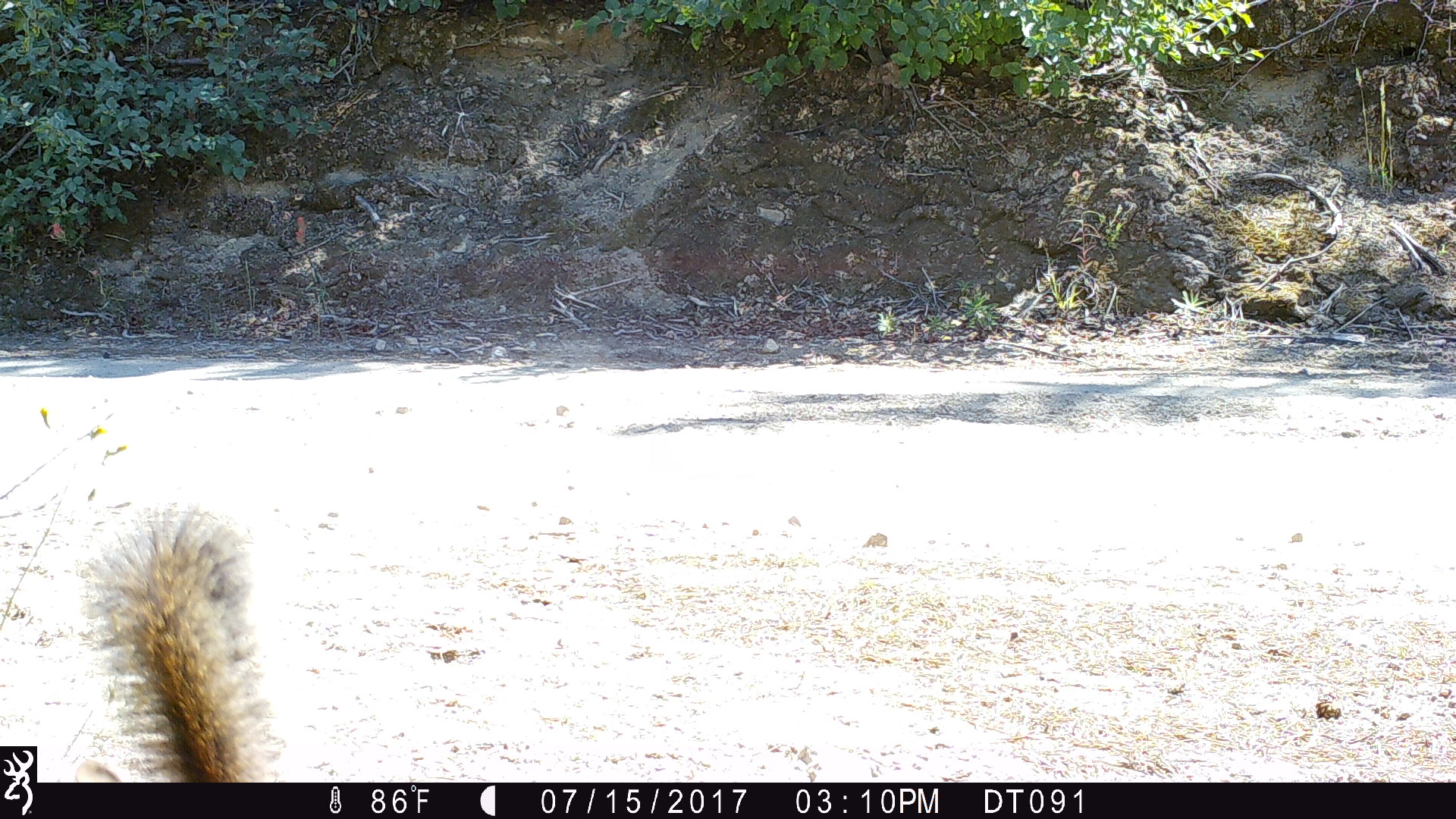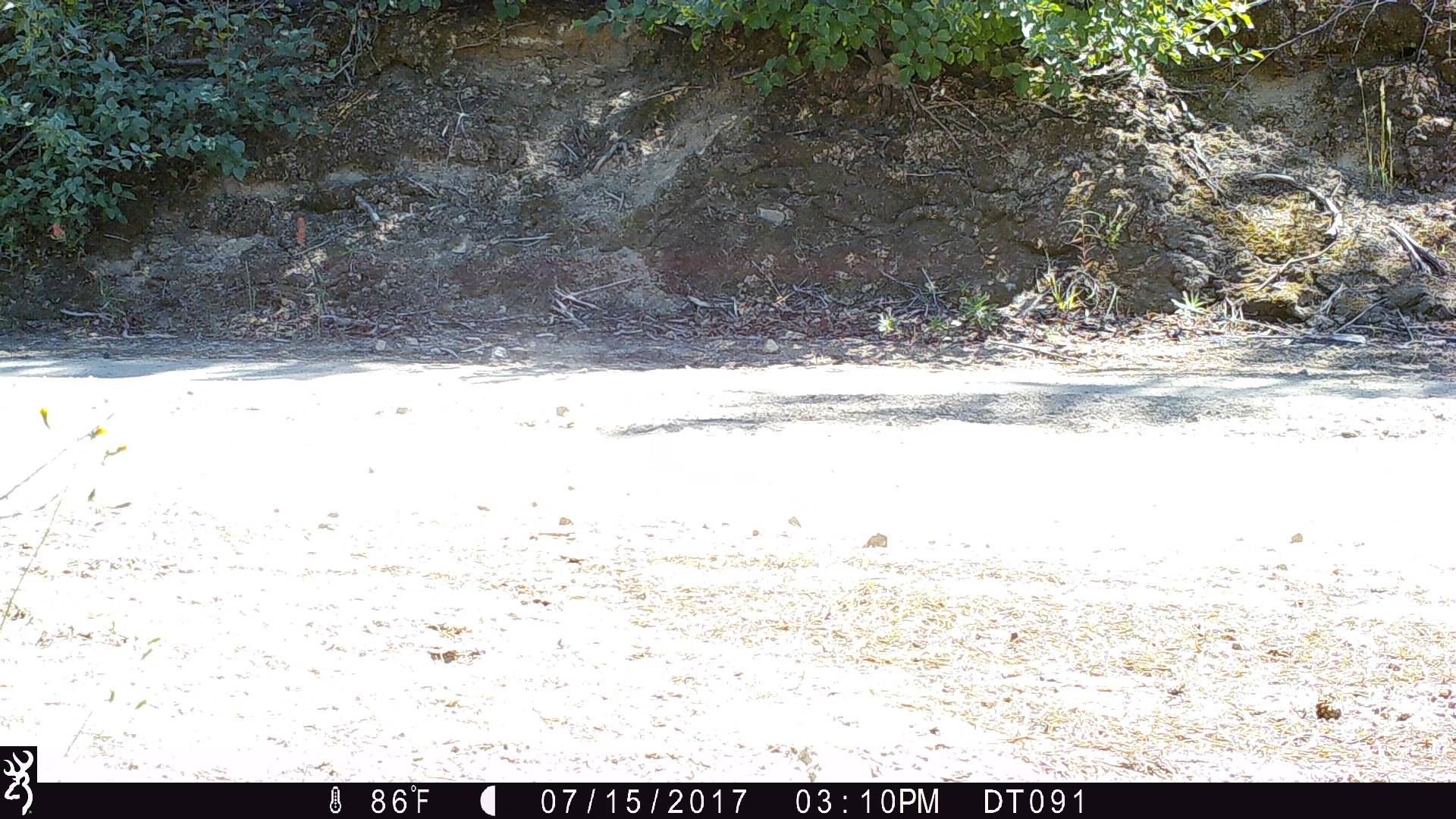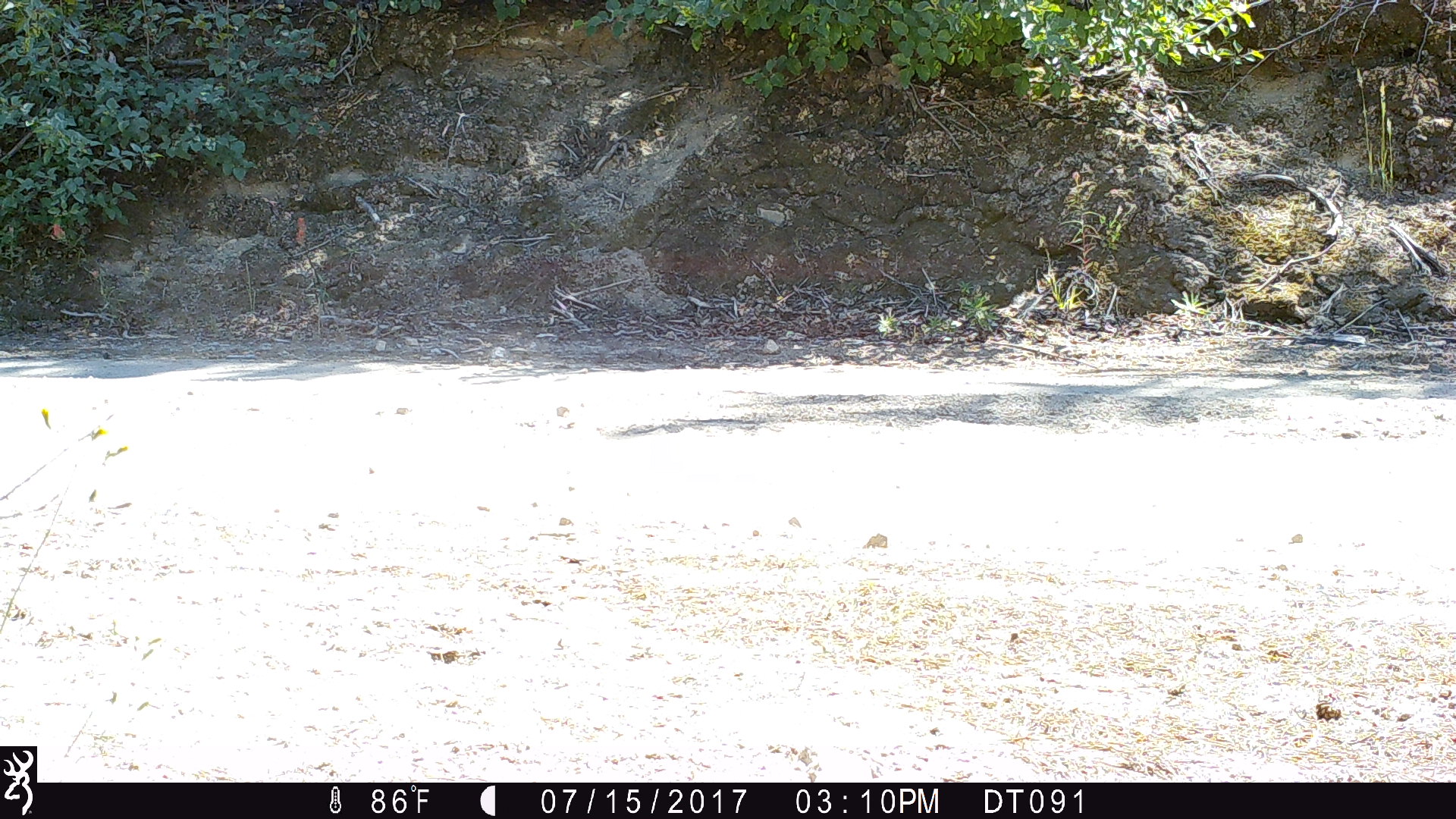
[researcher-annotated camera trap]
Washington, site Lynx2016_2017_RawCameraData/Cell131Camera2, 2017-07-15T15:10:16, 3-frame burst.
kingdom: Animalia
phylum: Chordata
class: Mammalia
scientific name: Mammalia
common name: small mammal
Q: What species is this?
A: Small mammal (Mammalia).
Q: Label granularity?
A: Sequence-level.